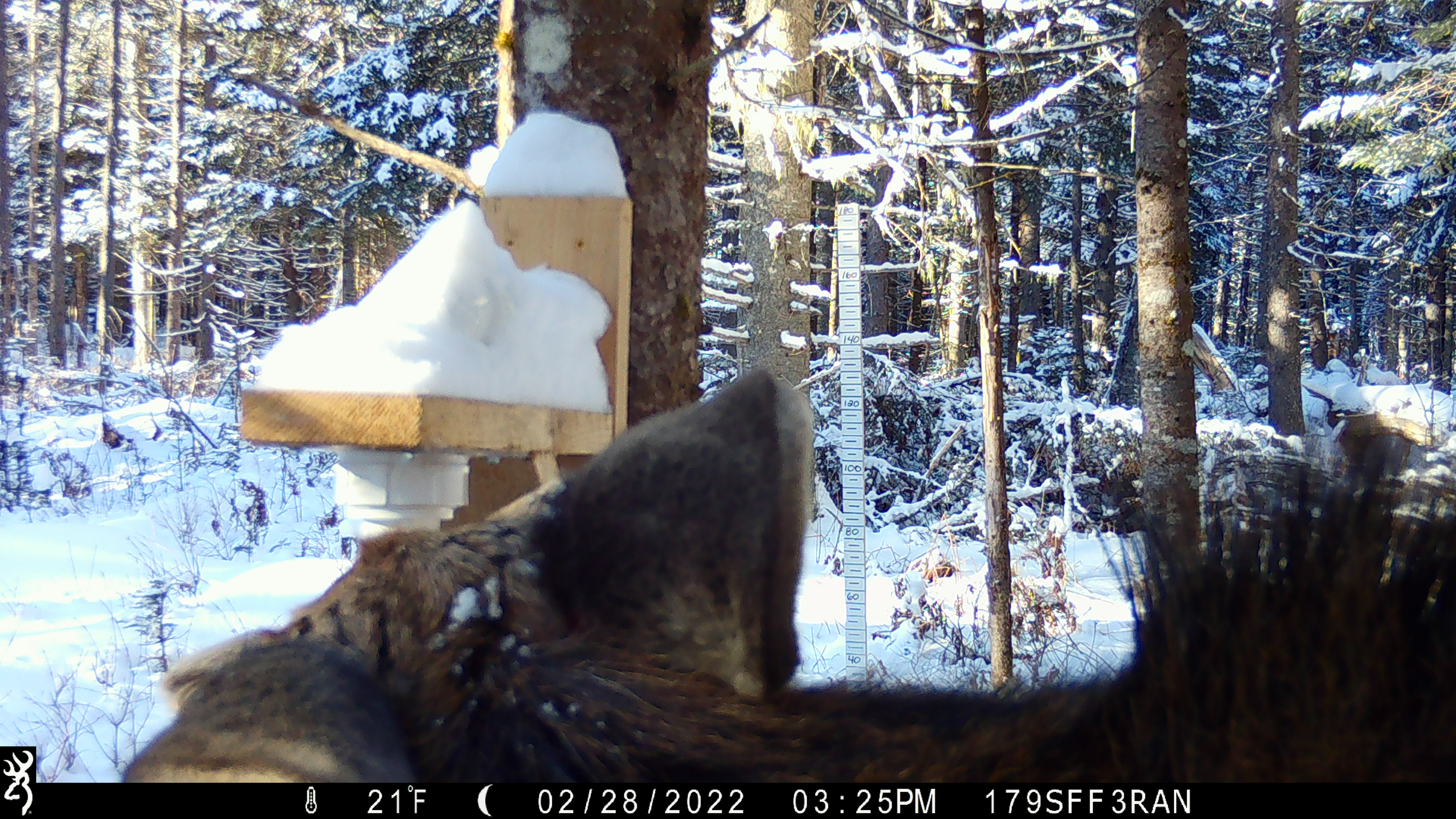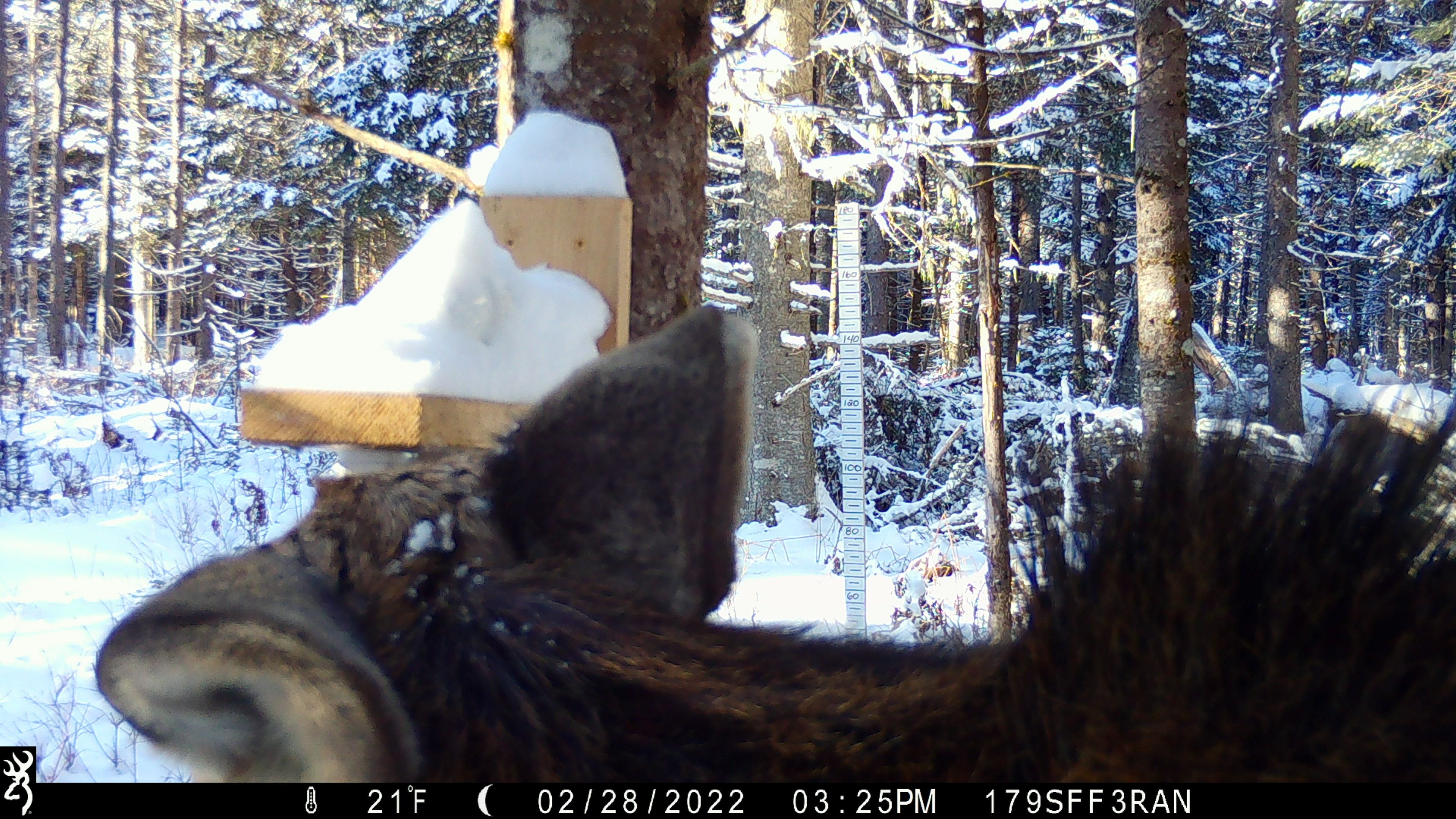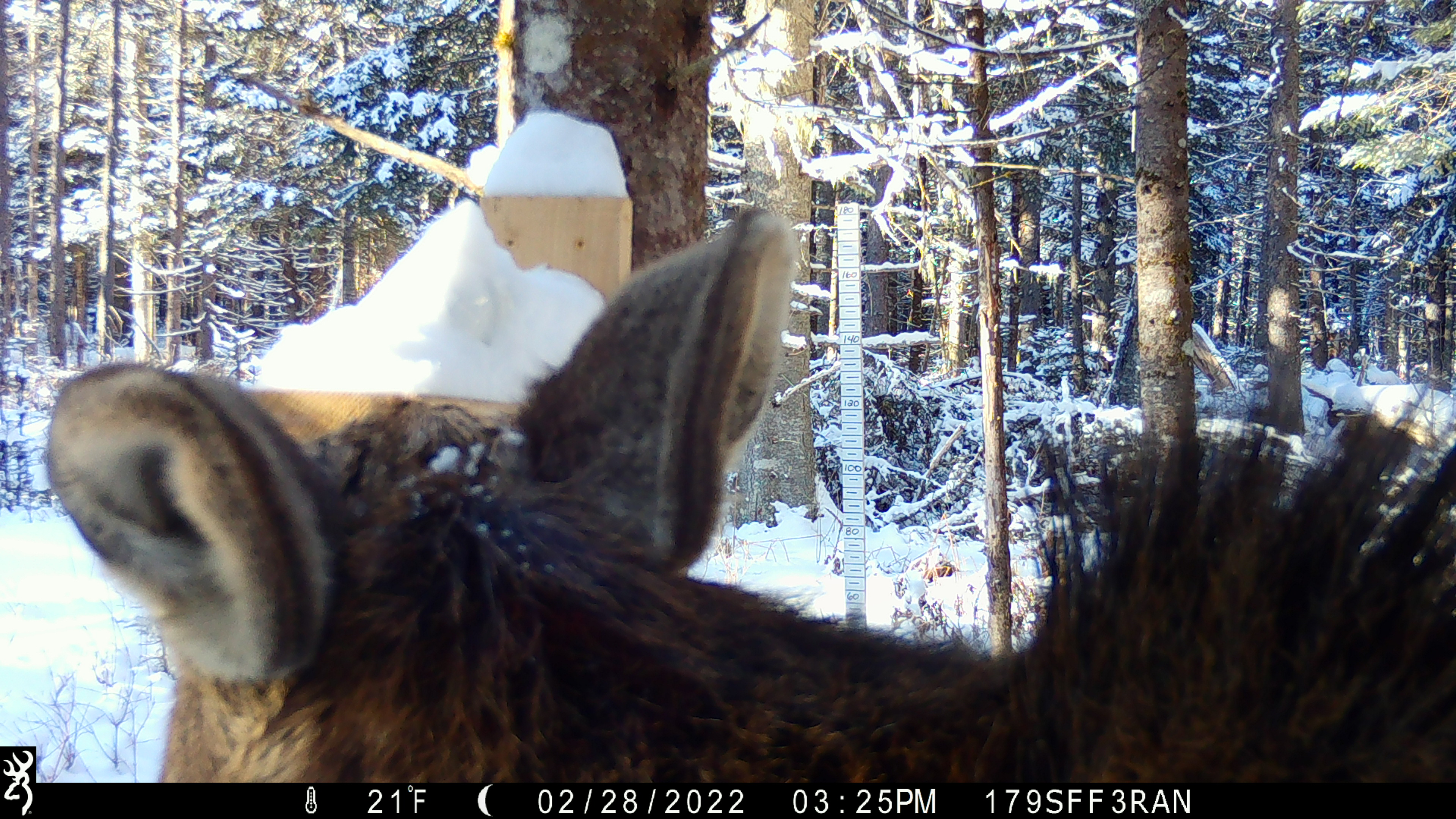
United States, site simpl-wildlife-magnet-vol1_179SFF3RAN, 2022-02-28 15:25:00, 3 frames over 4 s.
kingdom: Animalia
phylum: Chordata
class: Mammalia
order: Artiodactyla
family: Cervidae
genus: Alces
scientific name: Alces alces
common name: moose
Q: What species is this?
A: Moose (Alces alces).